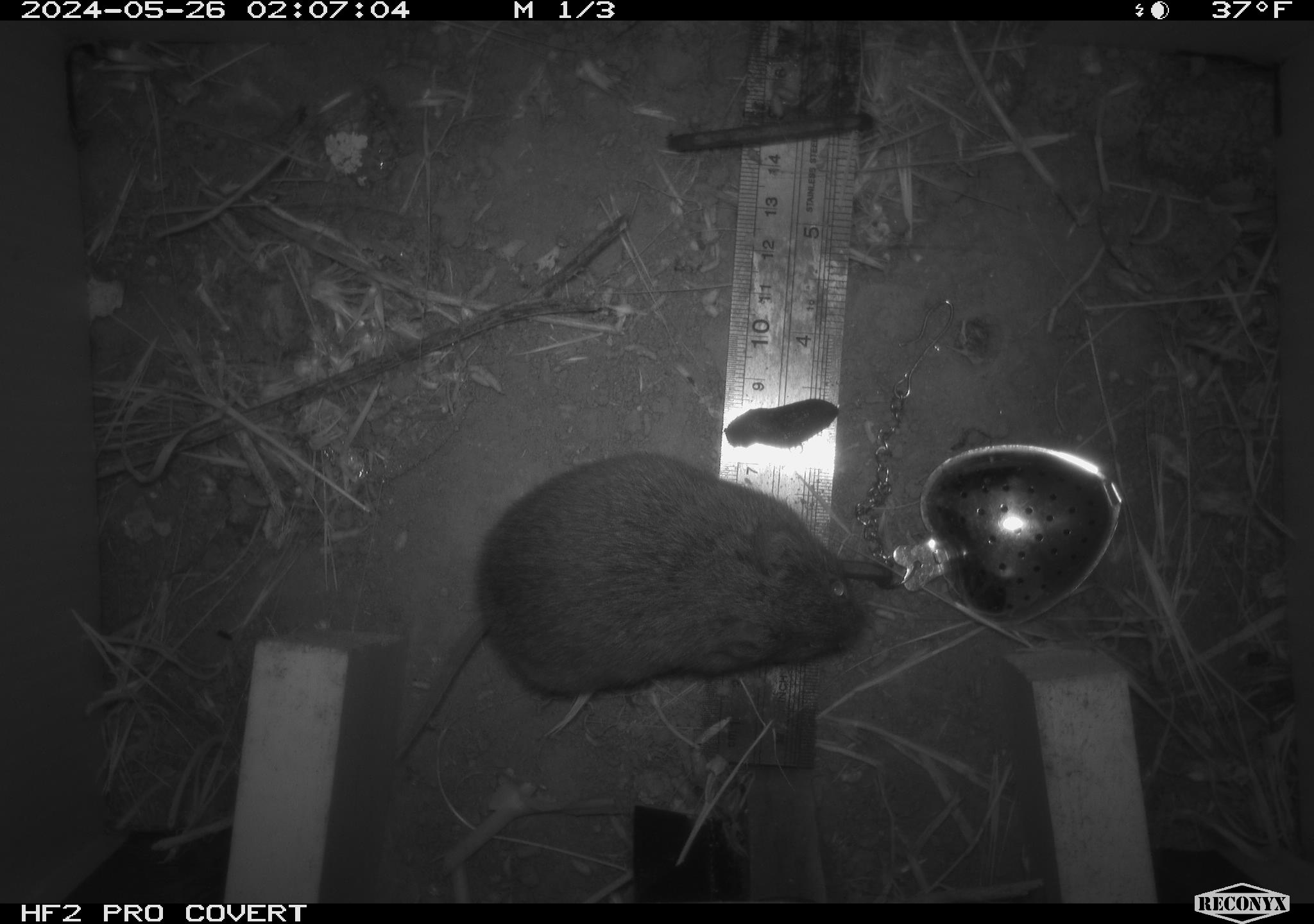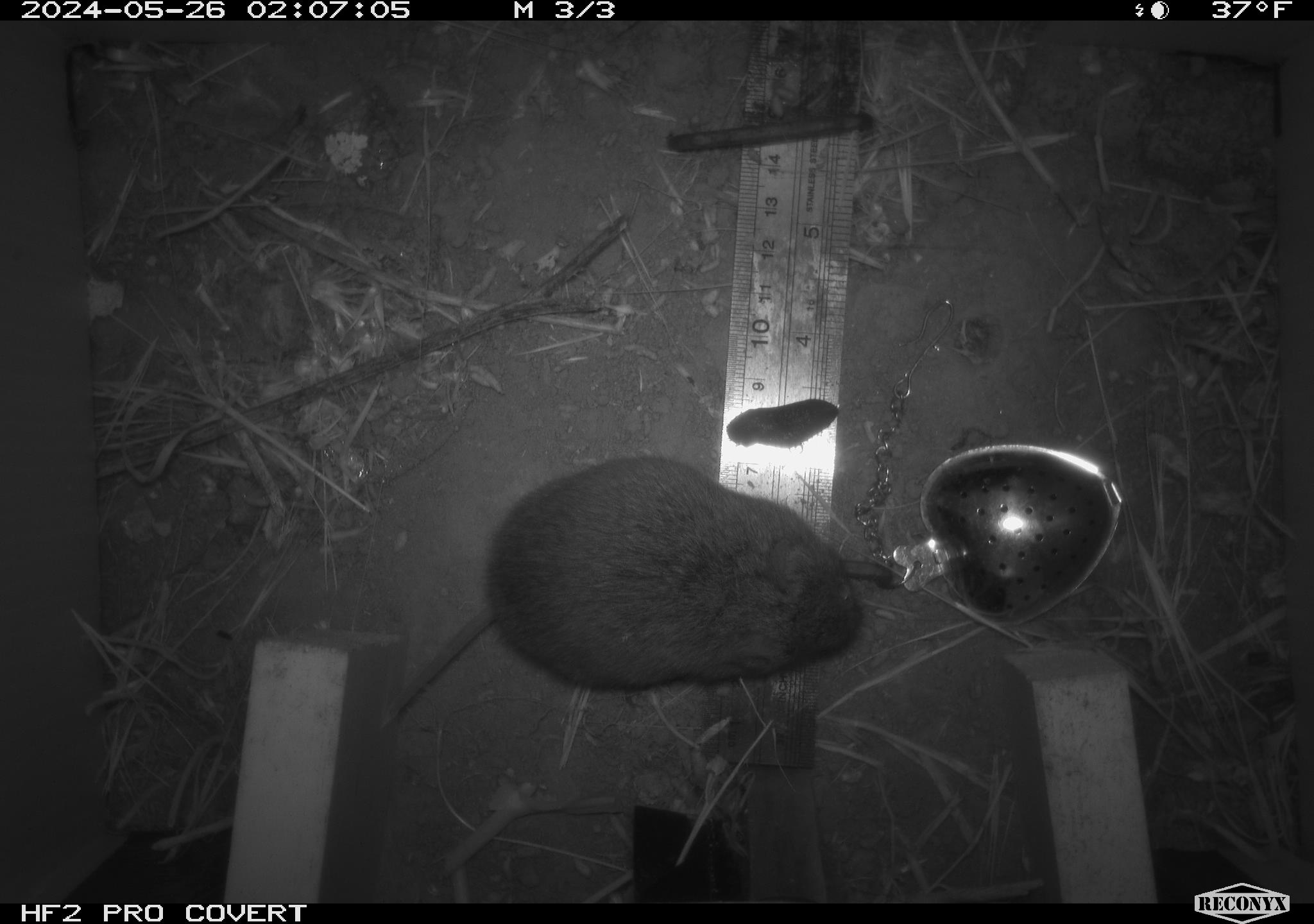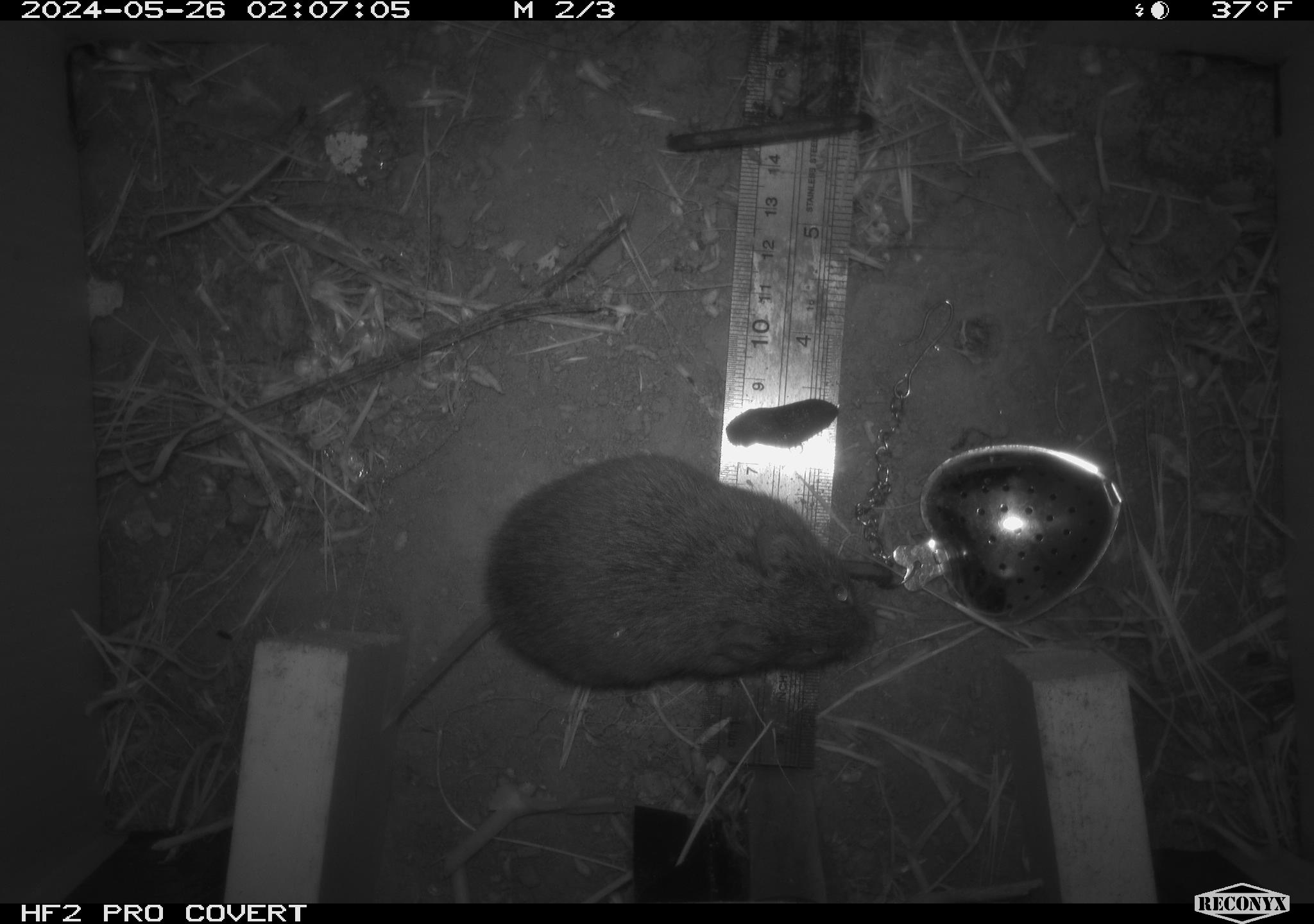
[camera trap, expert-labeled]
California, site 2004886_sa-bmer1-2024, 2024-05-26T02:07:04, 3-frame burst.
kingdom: Animalia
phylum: Chordata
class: Mammalia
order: Rodentia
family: Cricetidae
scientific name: Arvicolinae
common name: voles, lemmings, and muskrats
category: arvicolinae subfamily